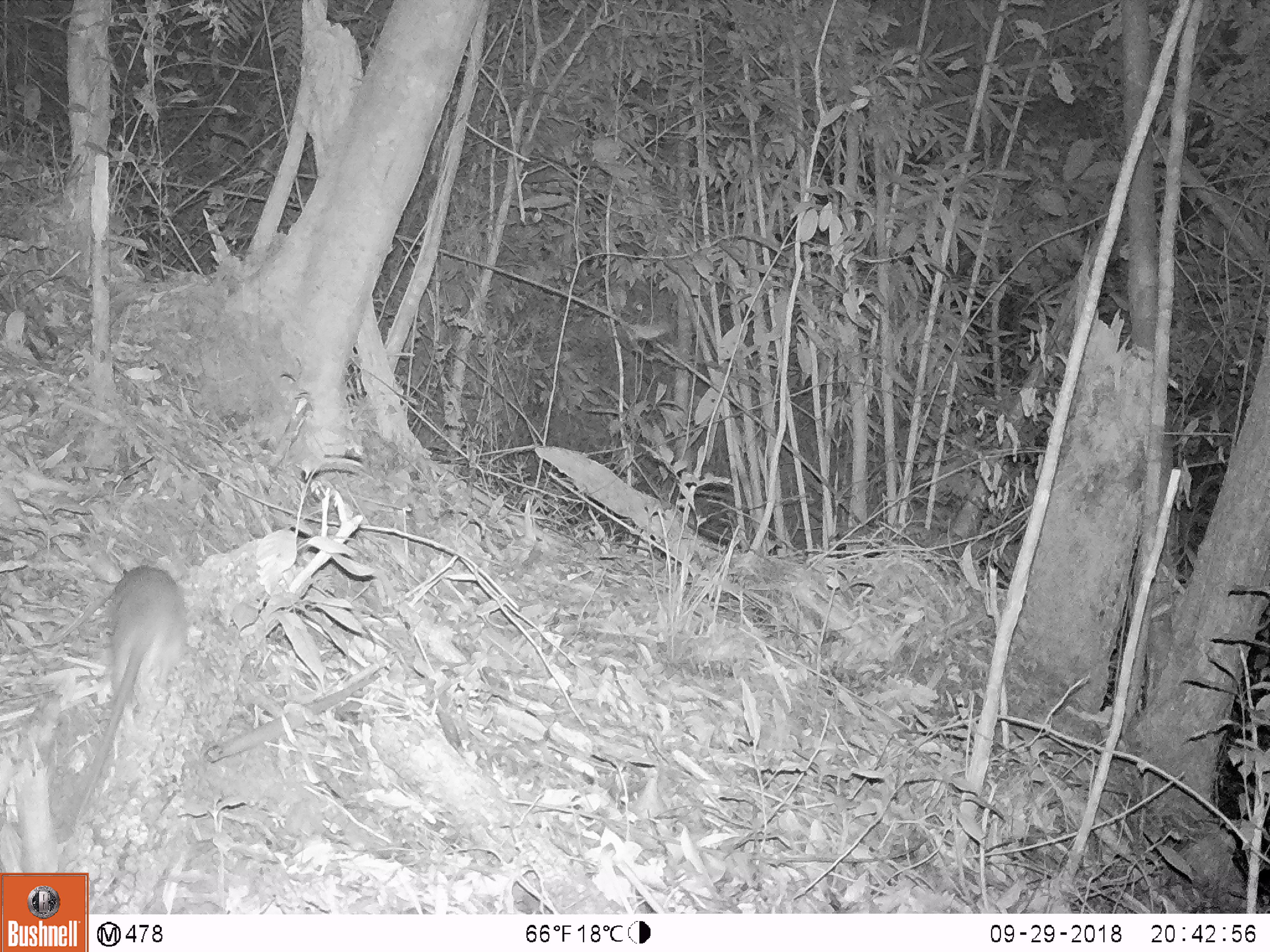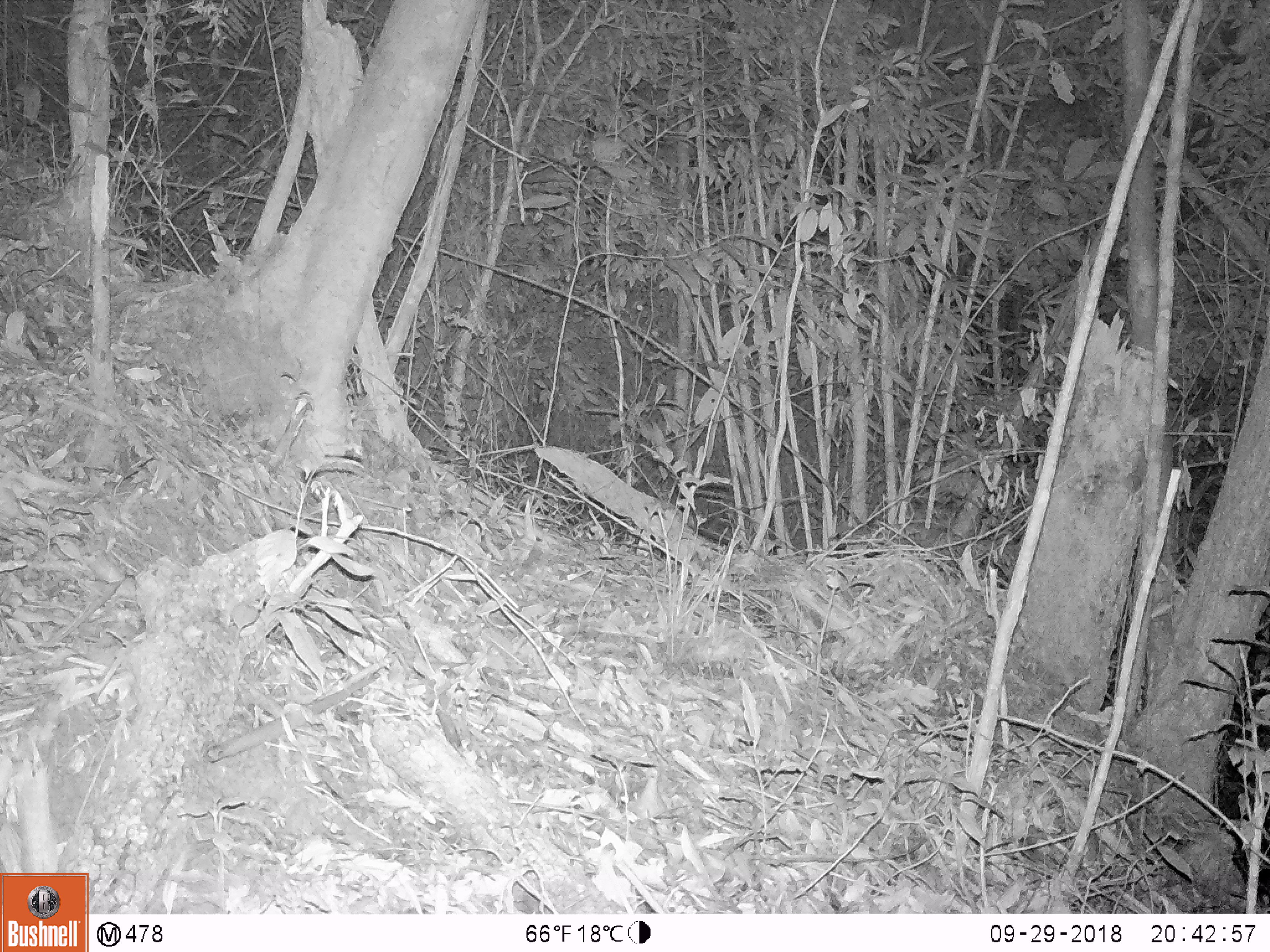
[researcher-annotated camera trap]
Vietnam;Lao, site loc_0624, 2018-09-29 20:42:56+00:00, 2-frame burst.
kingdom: Animalia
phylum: Chordata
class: Mammalia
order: Rodentia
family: Muridae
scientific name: Muridae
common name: old-world mice and rats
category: unidentified murid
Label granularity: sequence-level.